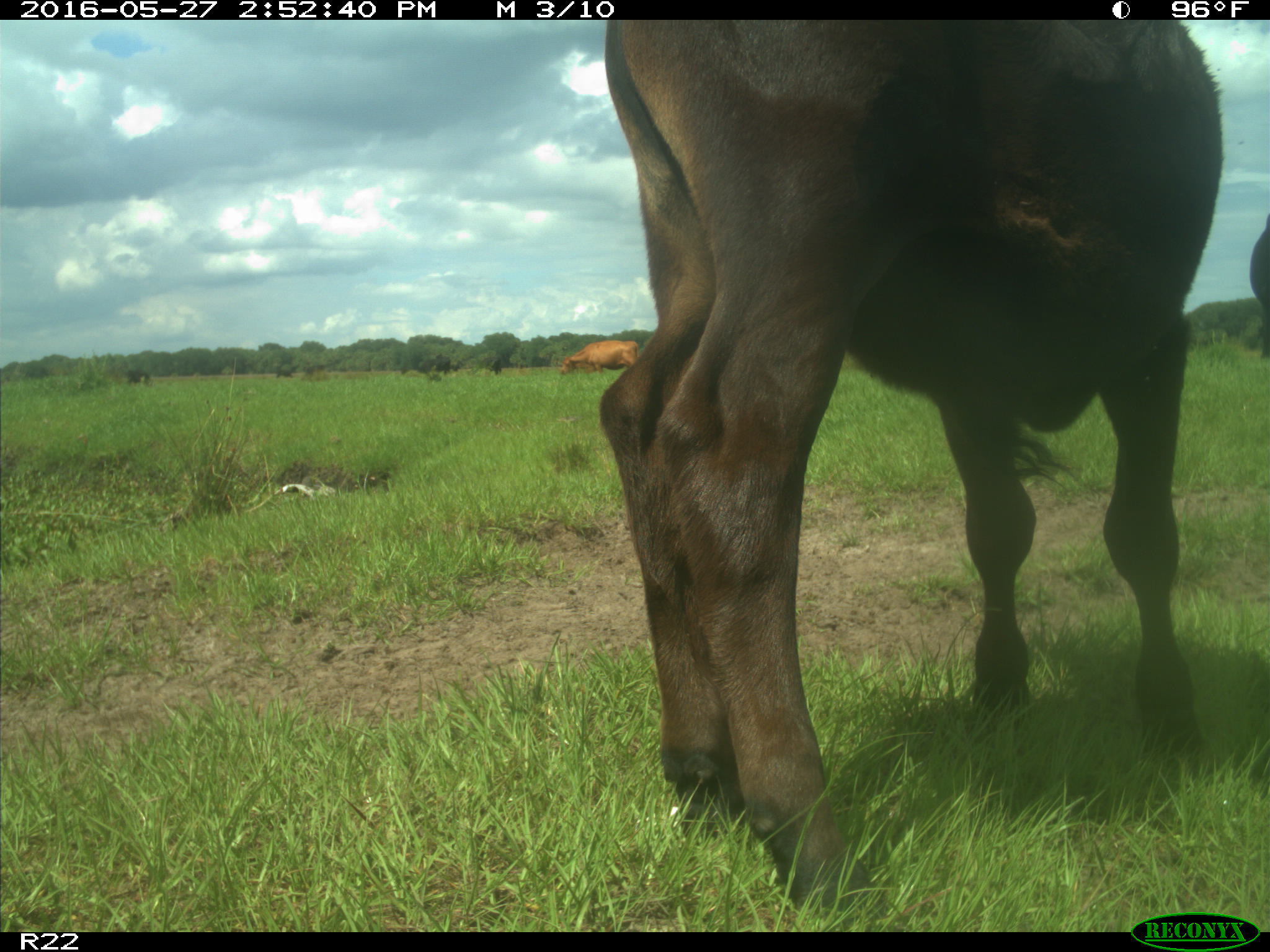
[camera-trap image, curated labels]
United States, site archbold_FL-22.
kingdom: Animalia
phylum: Chordata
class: Mammalia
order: Artiodactyla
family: Bovidae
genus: Bos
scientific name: Bos taurus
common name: domestic cow